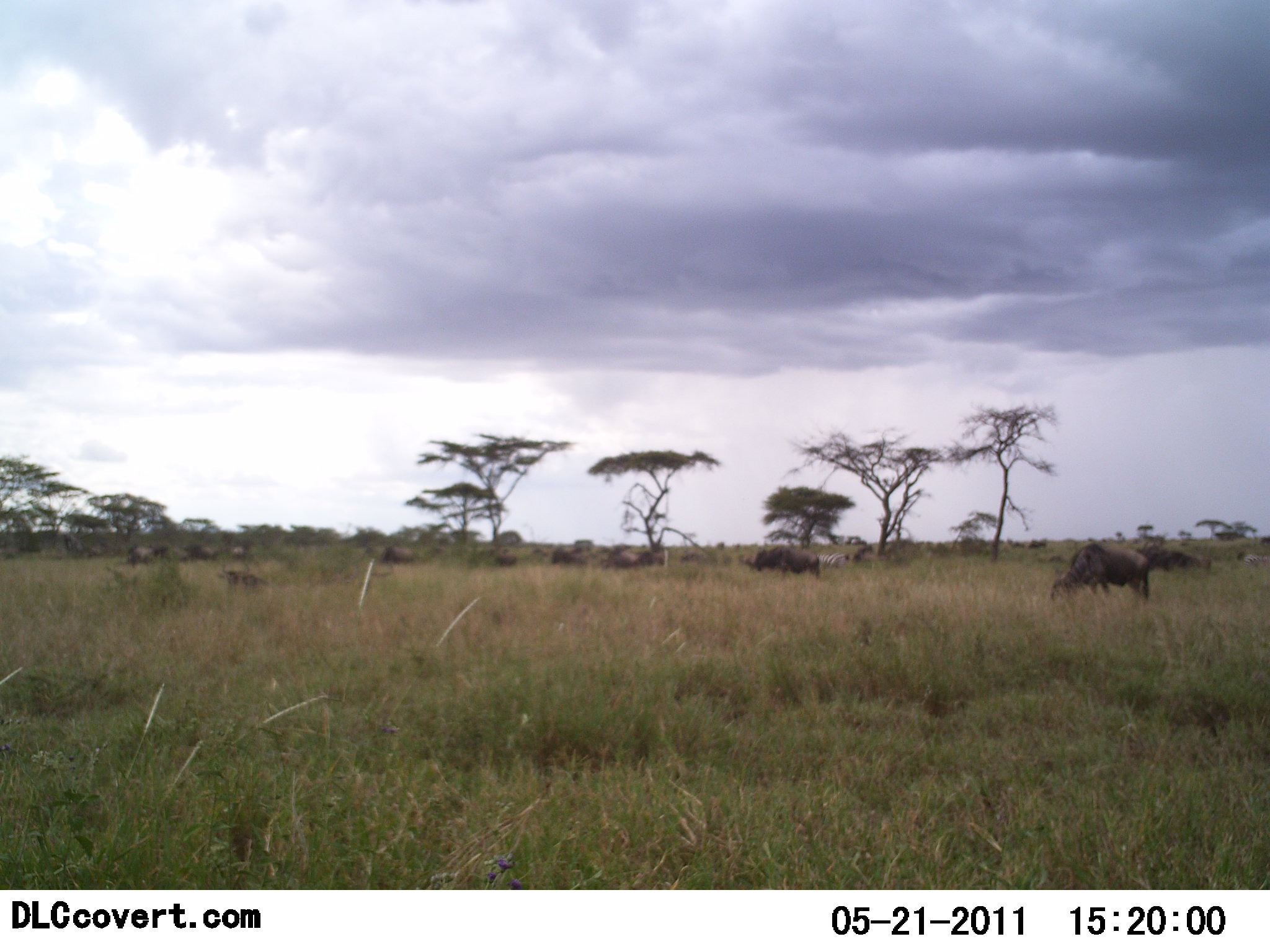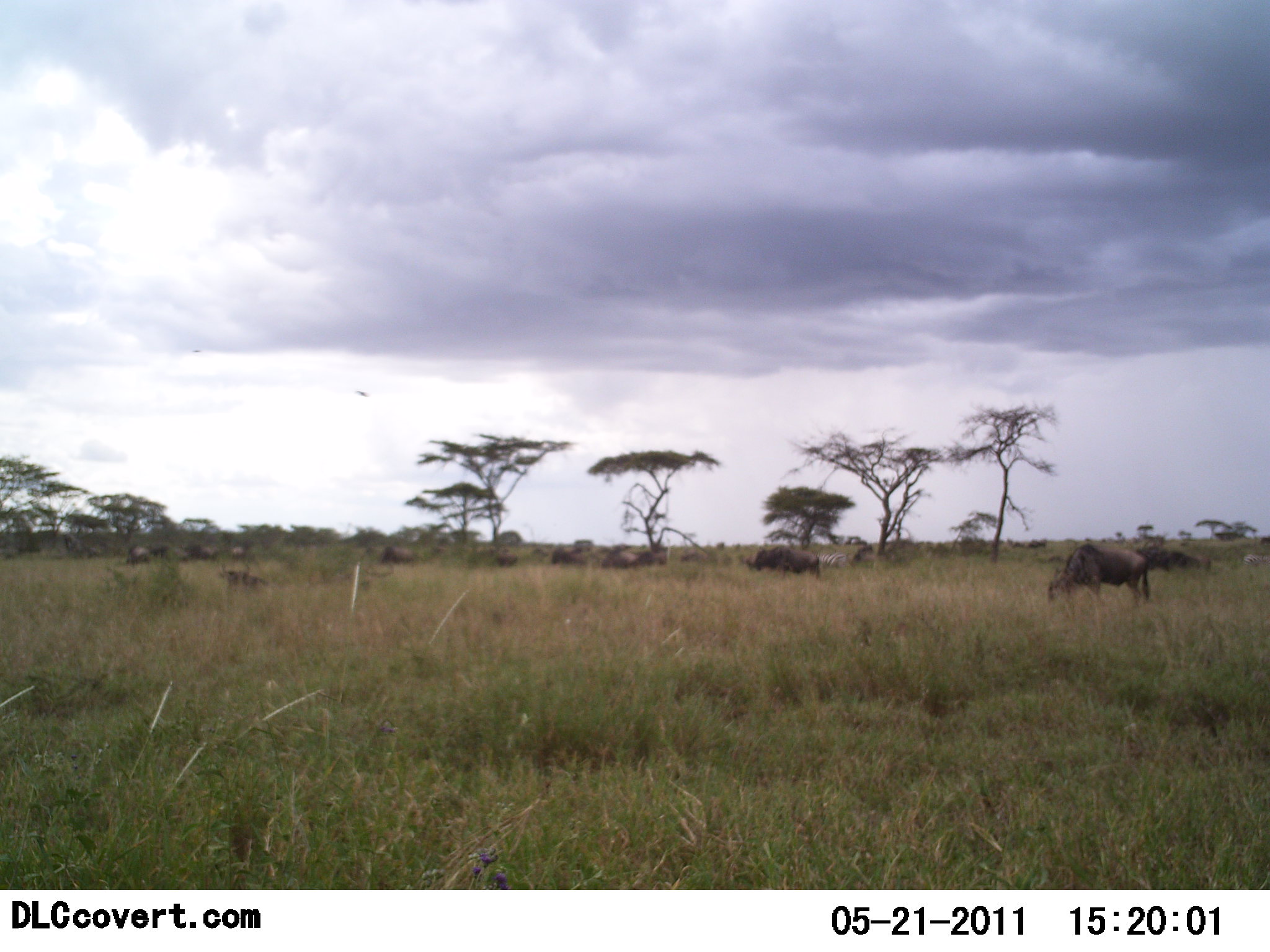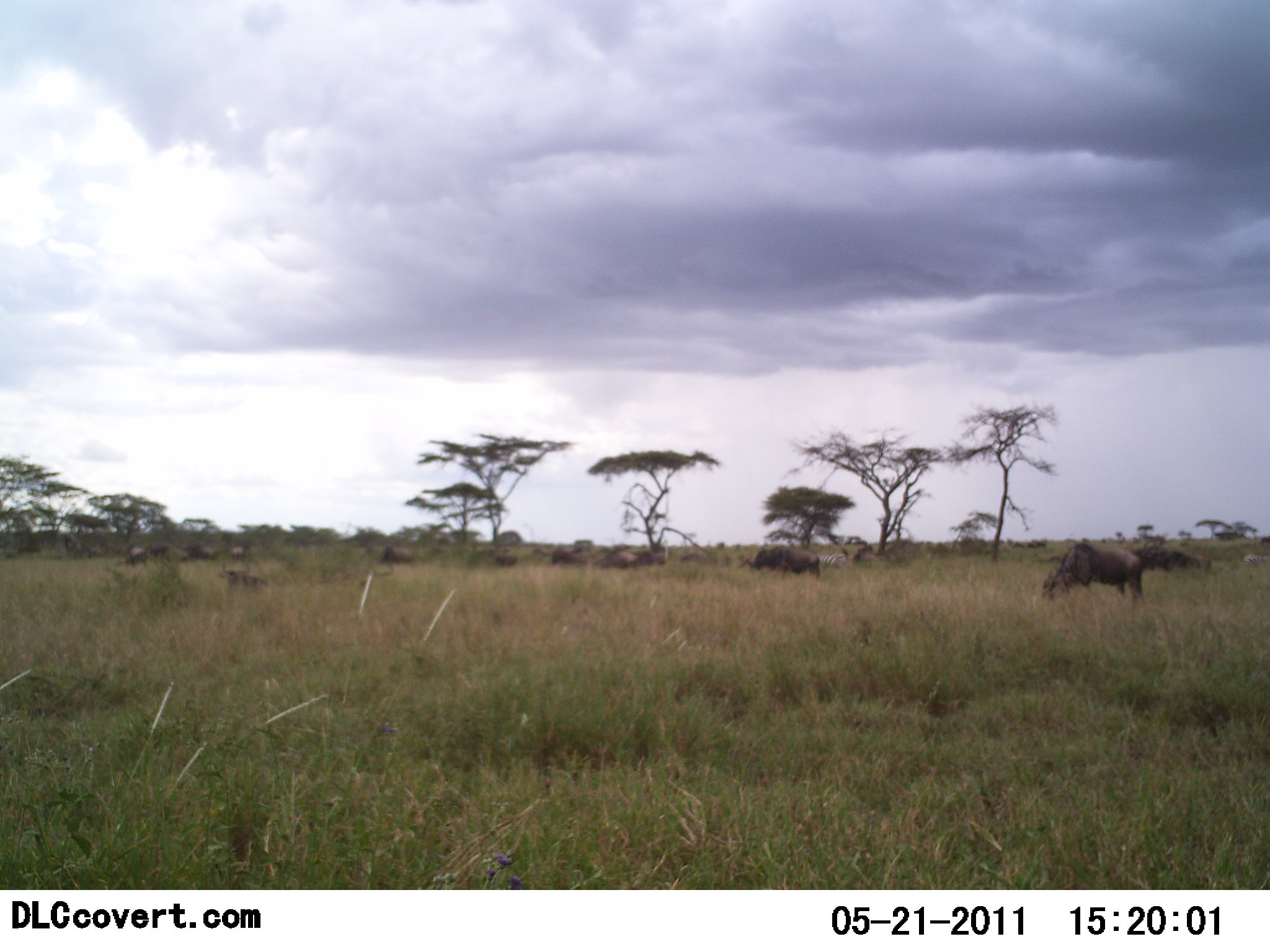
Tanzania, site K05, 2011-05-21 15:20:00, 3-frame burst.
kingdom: Animalia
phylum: Chordata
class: Mammalia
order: Artiodactyla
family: Bovidae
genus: Connochaetes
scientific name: Connochaetes taurinus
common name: blue wildebeest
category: wildebeest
Wildebeest (blue wildebeest) (Connochaetes taurinus), count 11-50. Behavior (volunteer vote fractions): standing 50%, resting 8%, moving 0%, interacting 8%. Young present (vote fraction): 8%. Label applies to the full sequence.